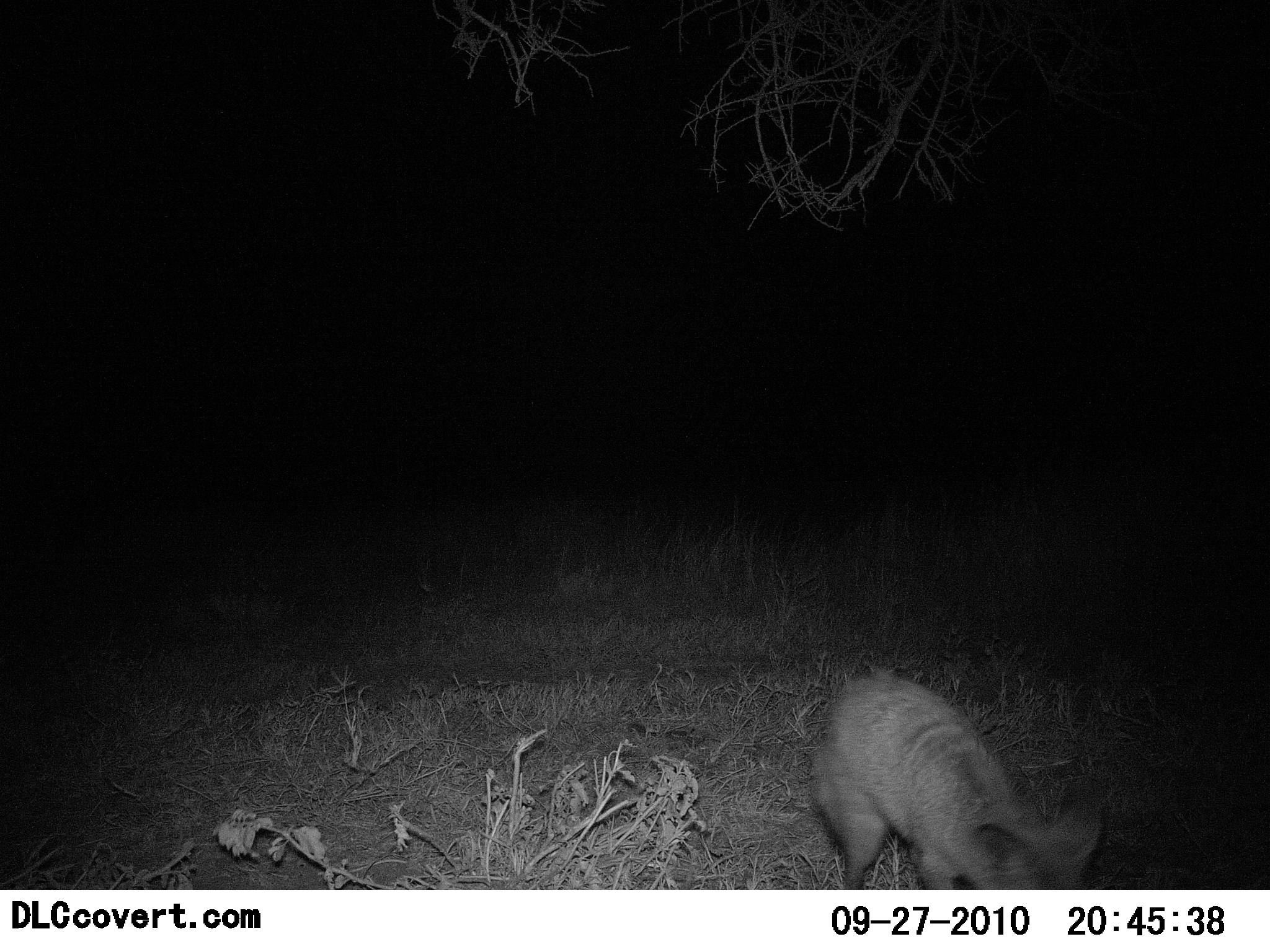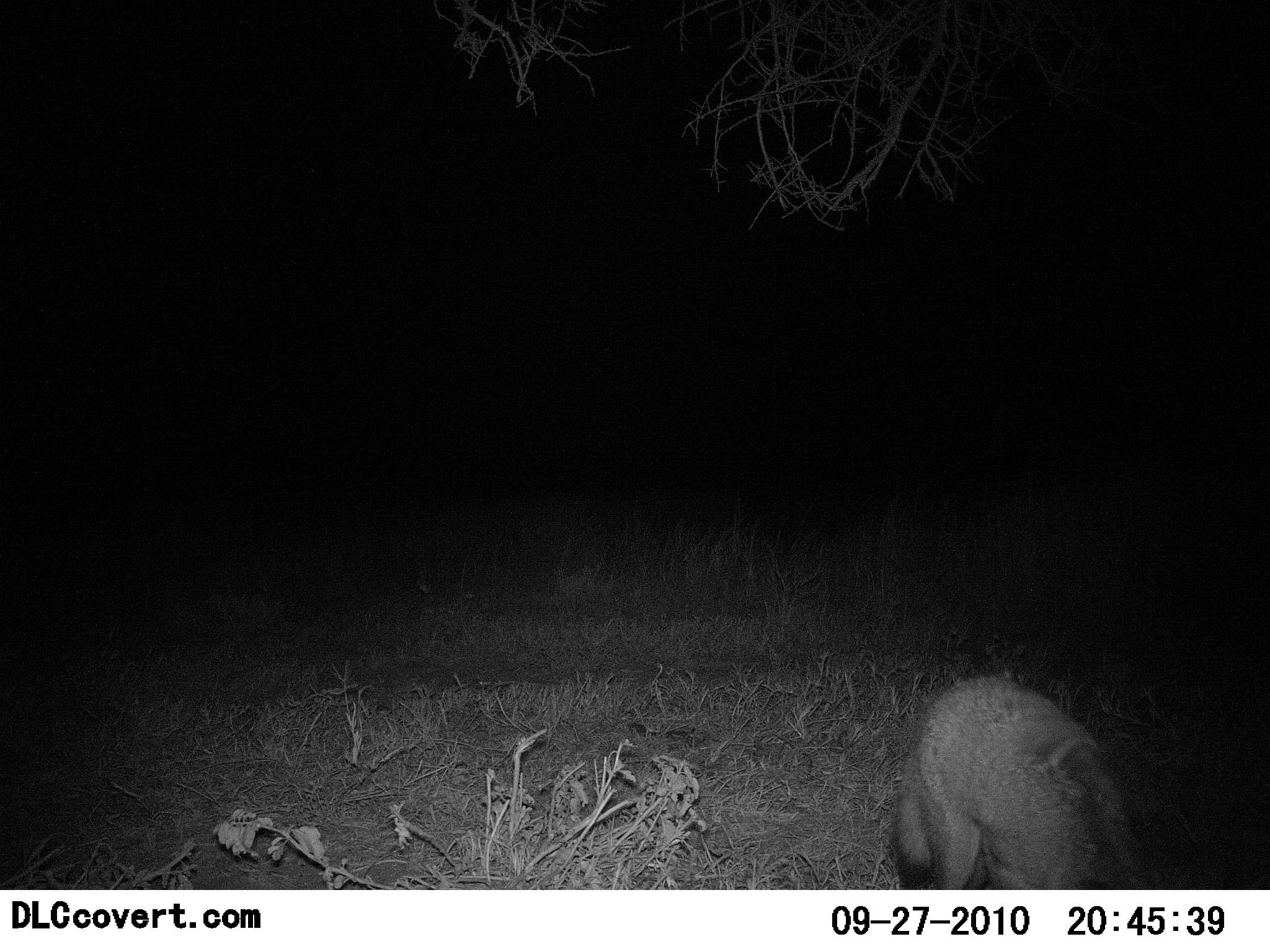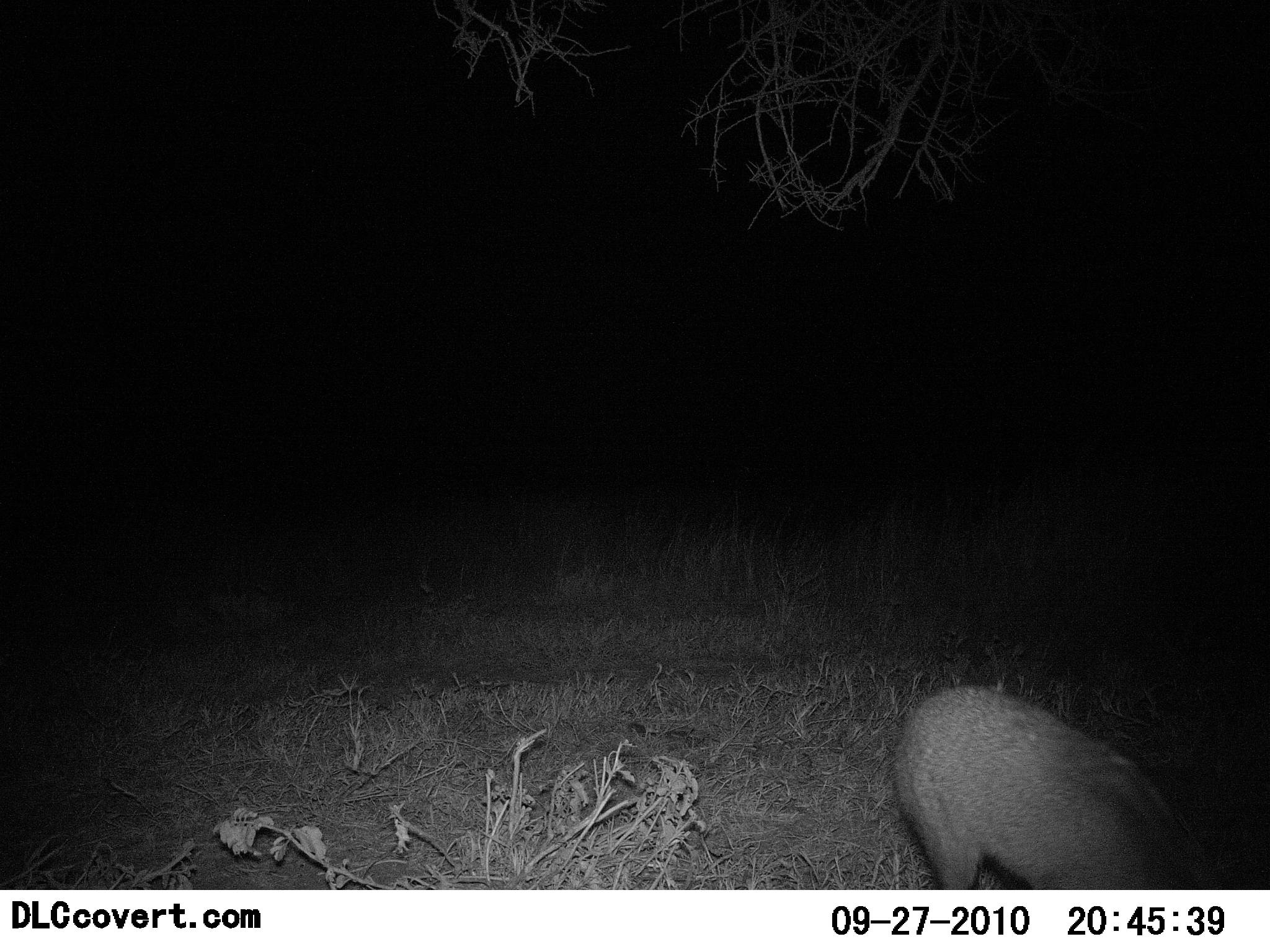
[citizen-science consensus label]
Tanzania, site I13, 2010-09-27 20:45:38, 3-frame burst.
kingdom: Animalia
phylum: Chordata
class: Mammalia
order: Carnivora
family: Canidae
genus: Otocyon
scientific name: Otocyon megalotis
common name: bat-eared fox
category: batearedfox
Batearedfox (bat-eared fox) (Otocyon megalotis), count 1. Behavior (volunteer vote fractions): standing 6%, resting 0%, moving 81%, interacting 6%. Young present (vote fraction): 0%. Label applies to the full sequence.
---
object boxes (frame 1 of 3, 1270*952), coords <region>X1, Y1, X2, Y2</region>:
animal: <region>812, 664, 1106, 891</region>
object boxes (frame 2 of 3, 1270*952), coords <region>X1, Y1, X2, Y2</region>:
animal: <region>893, 677, 1140, 889</region>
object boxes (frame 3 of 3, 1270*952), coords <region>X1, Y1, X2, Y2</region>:
animal: <region>894, 685, 1219, 891</region>